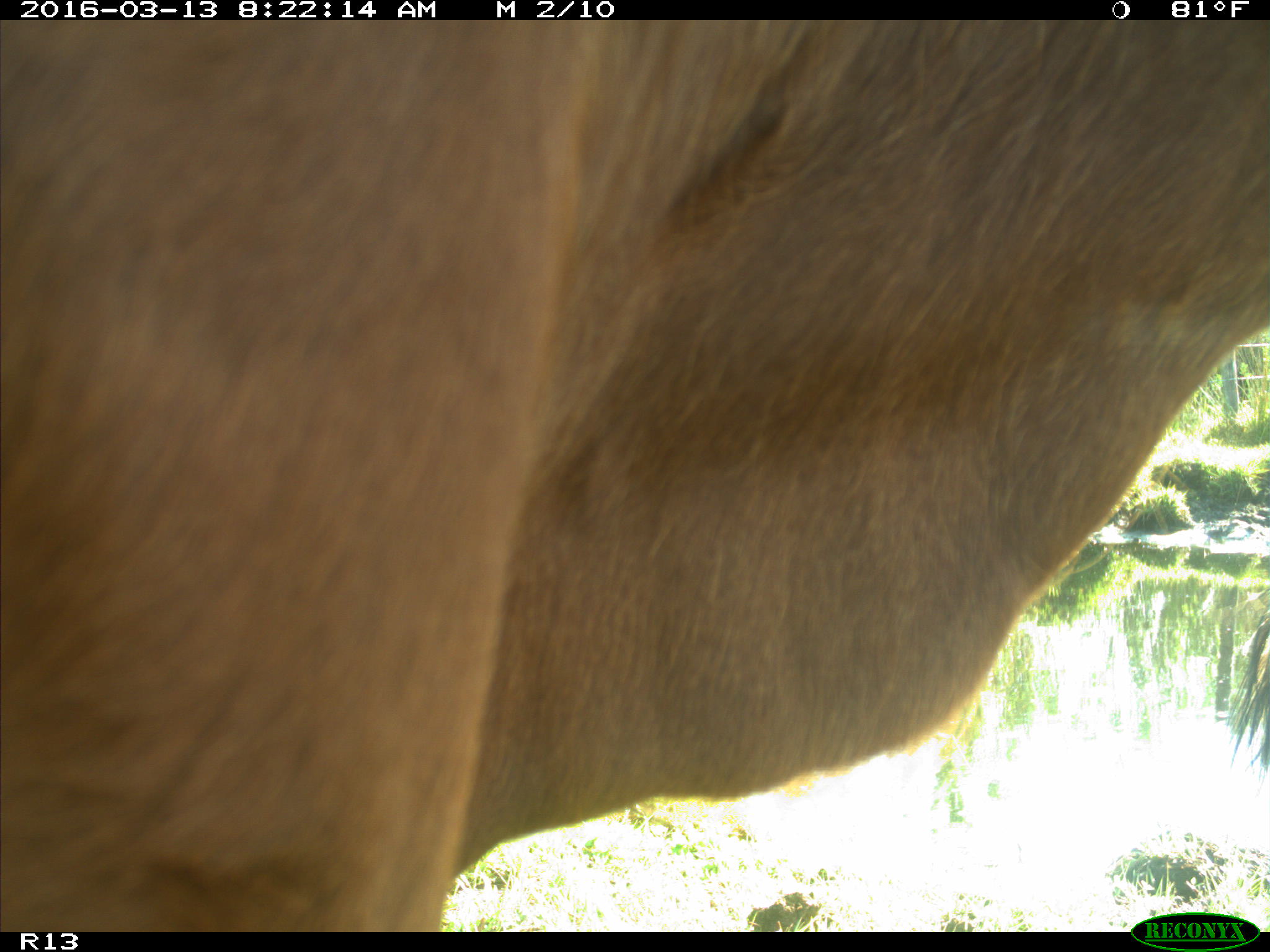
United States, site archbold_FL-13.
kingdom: Animalia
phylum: Chordata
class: Mammalia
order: Artiodactyla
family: Bovidae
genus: Bos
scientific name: Bos taurus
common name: domestic cow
Bos taurus (domestic cow).